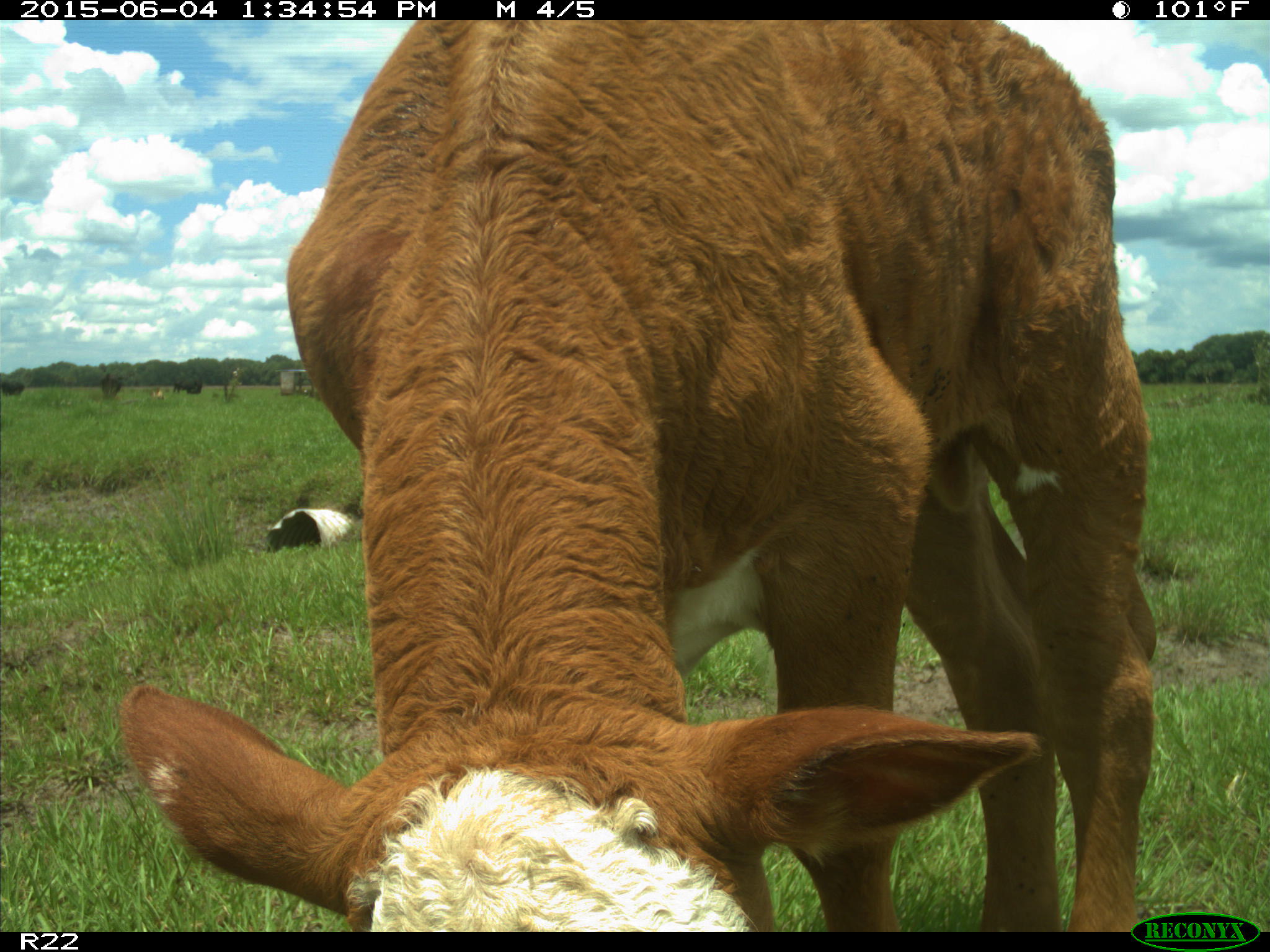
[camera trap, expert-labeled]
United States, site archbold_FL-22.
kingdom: Animalia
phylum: Chordata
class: Mammalia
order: Artiodactyla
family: Bovidae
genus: Bos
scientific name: Bos taurus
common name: domestic cow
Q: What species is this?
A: Bos taurus (domestic cow).